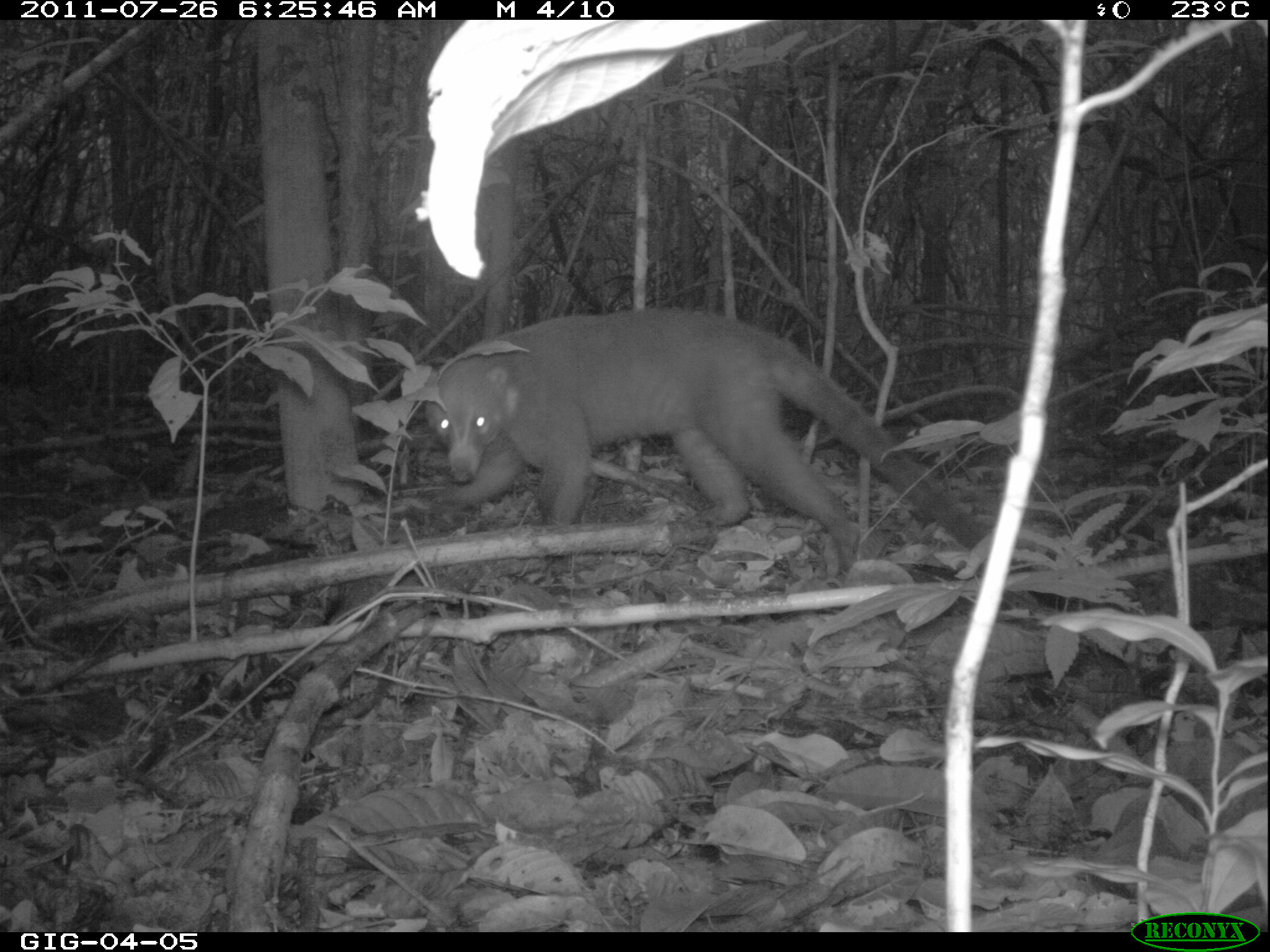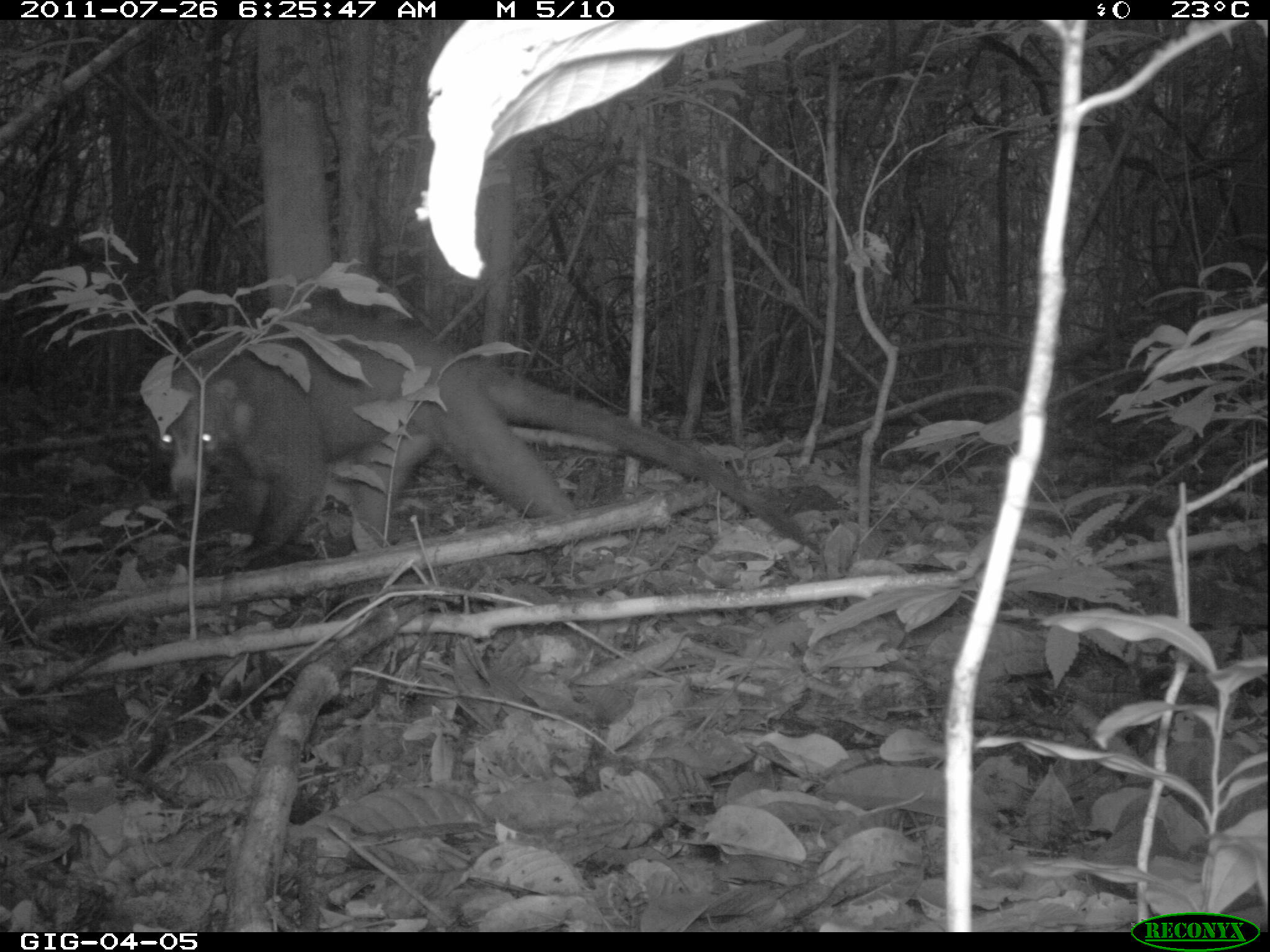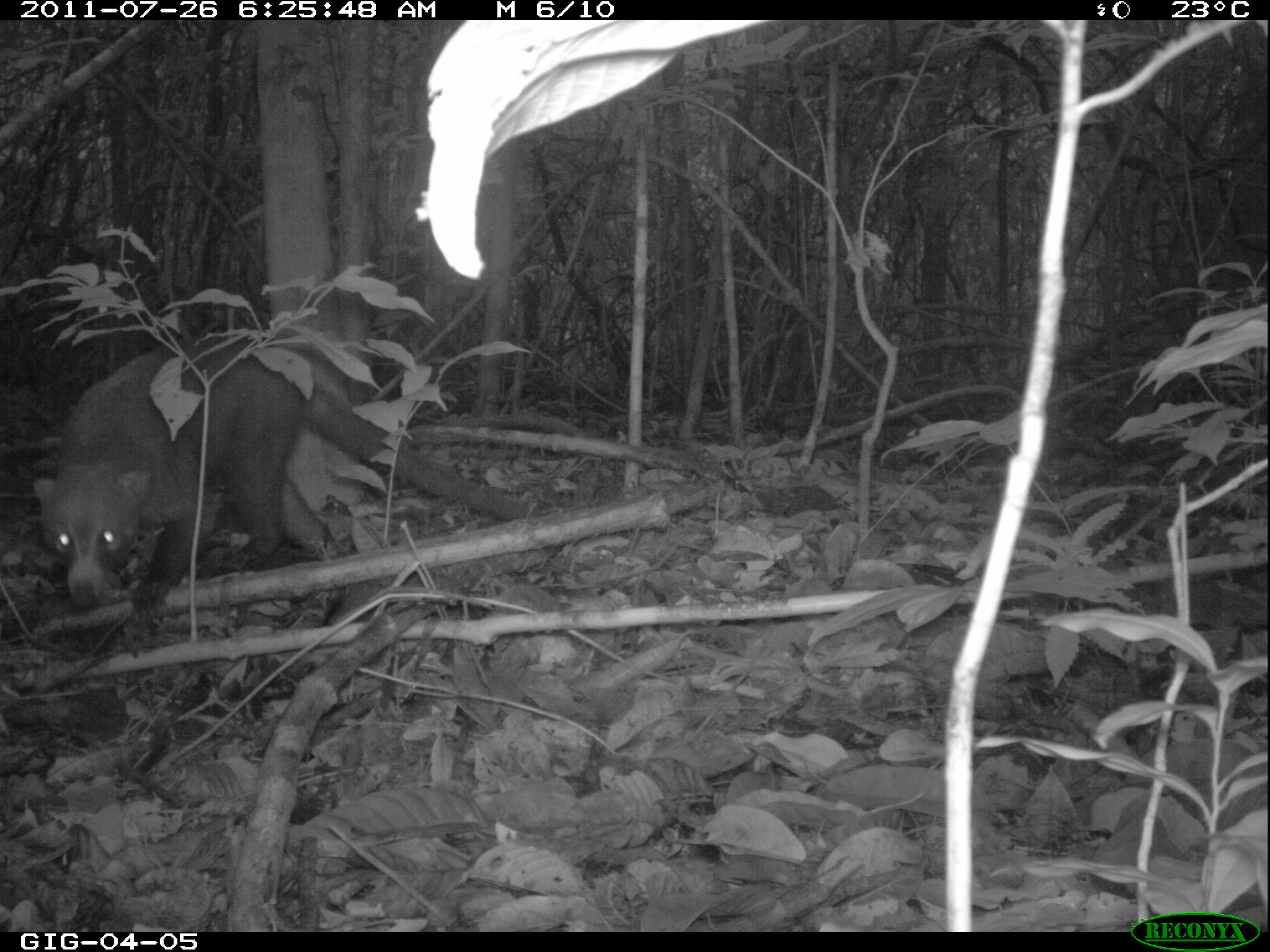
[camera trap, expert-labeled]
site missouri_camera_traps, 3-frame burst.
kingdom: Animalia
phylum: Chordata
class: Mammalia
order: Carnivora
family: Procyonidae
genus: Nasua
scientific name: Nasua narica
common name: white-nosed coati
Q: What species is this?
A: White-nosed coati (Nasua narica).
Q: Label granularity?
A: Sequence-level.